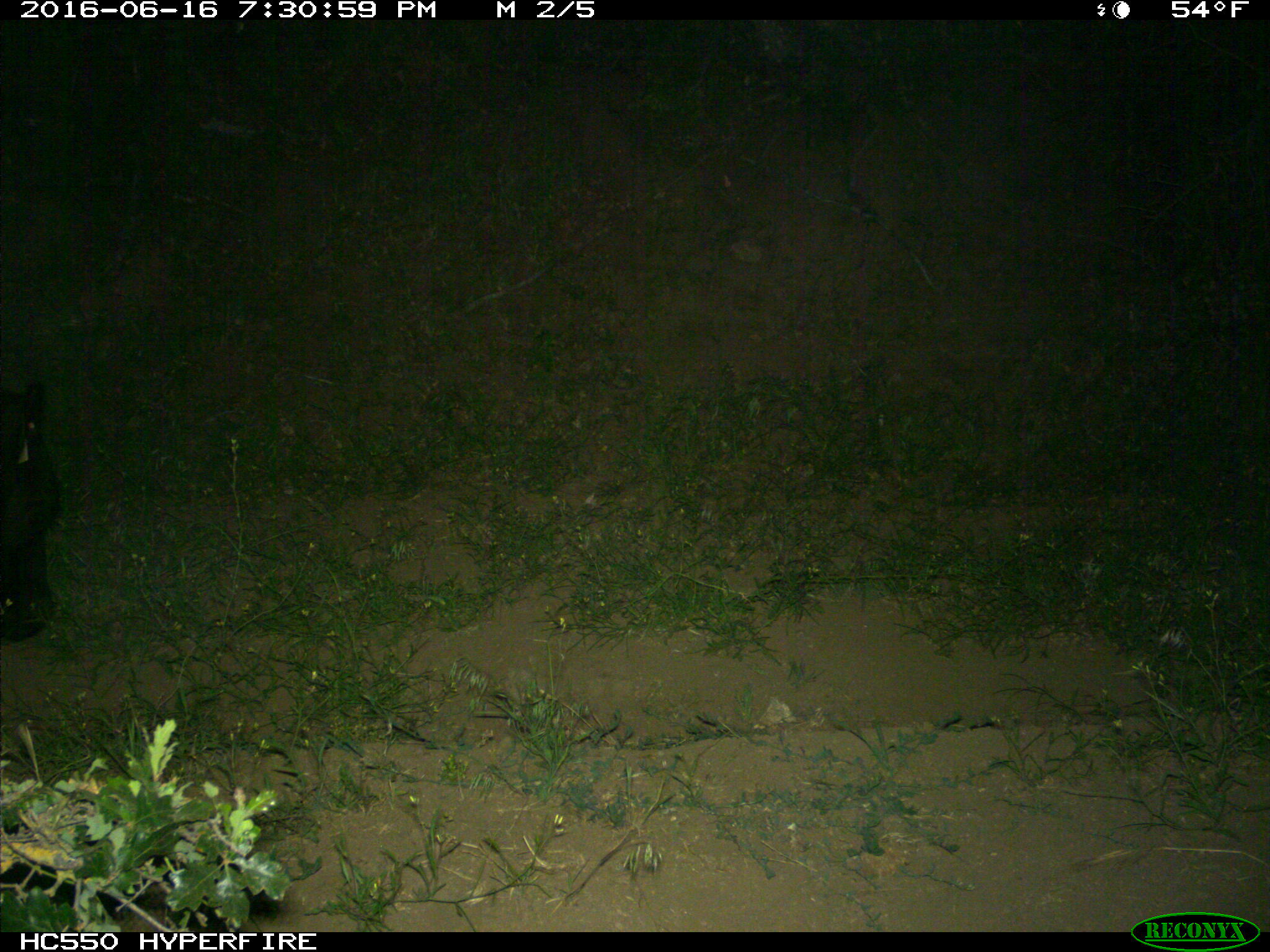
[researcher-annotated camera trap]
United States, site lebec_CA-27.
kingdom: Animalia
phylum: Chordata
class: Mammalia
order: Artiodactyla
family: Bovidae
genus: Bos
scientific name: Bos taurus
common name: domestic cow